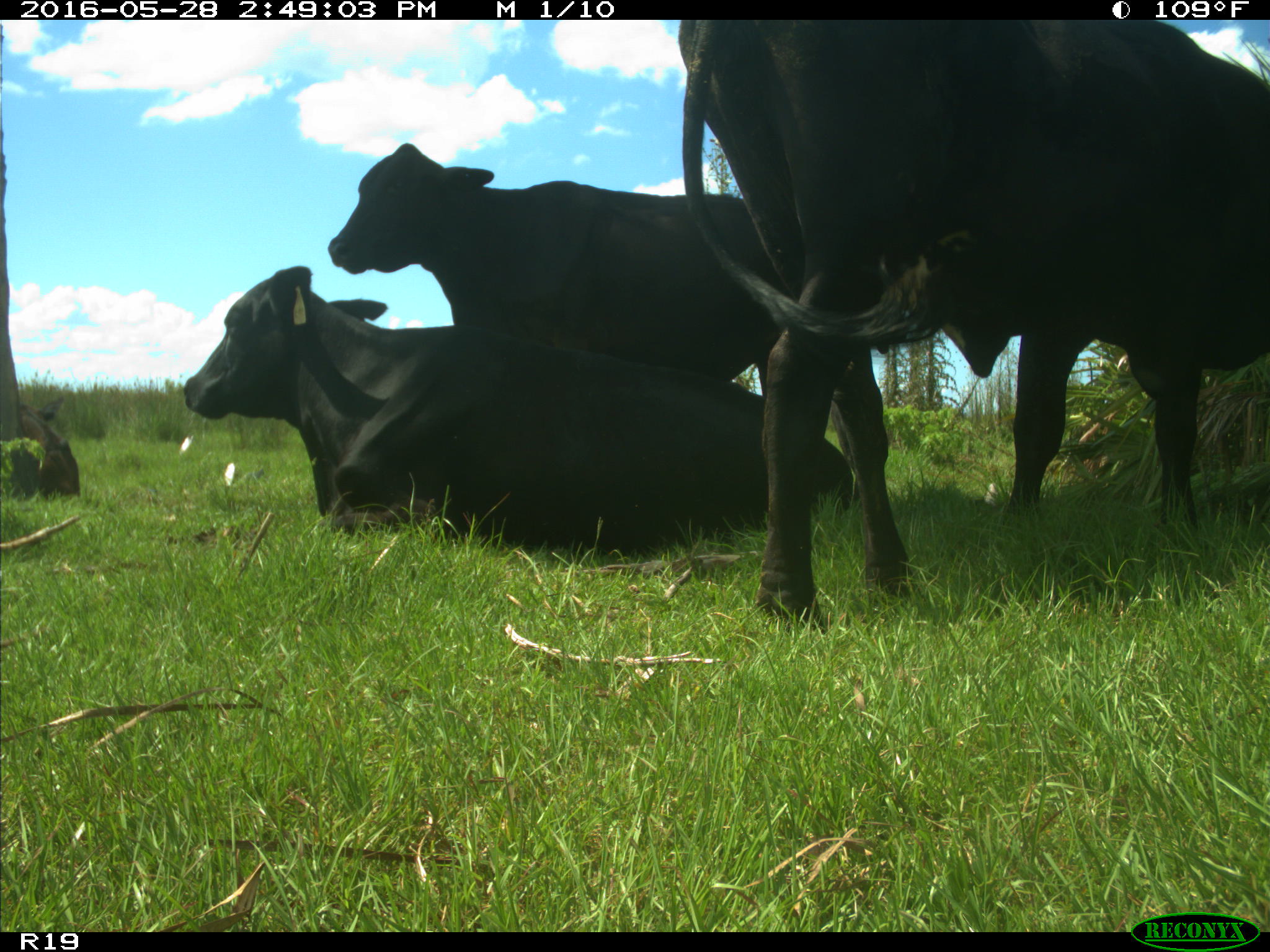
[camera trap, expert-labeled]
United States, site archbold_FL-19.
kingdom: Animalia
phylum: Chordata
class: Mammalia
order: Artiodactyla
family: Bovidae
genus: Bos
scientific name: Bos taurus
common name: domestic cow